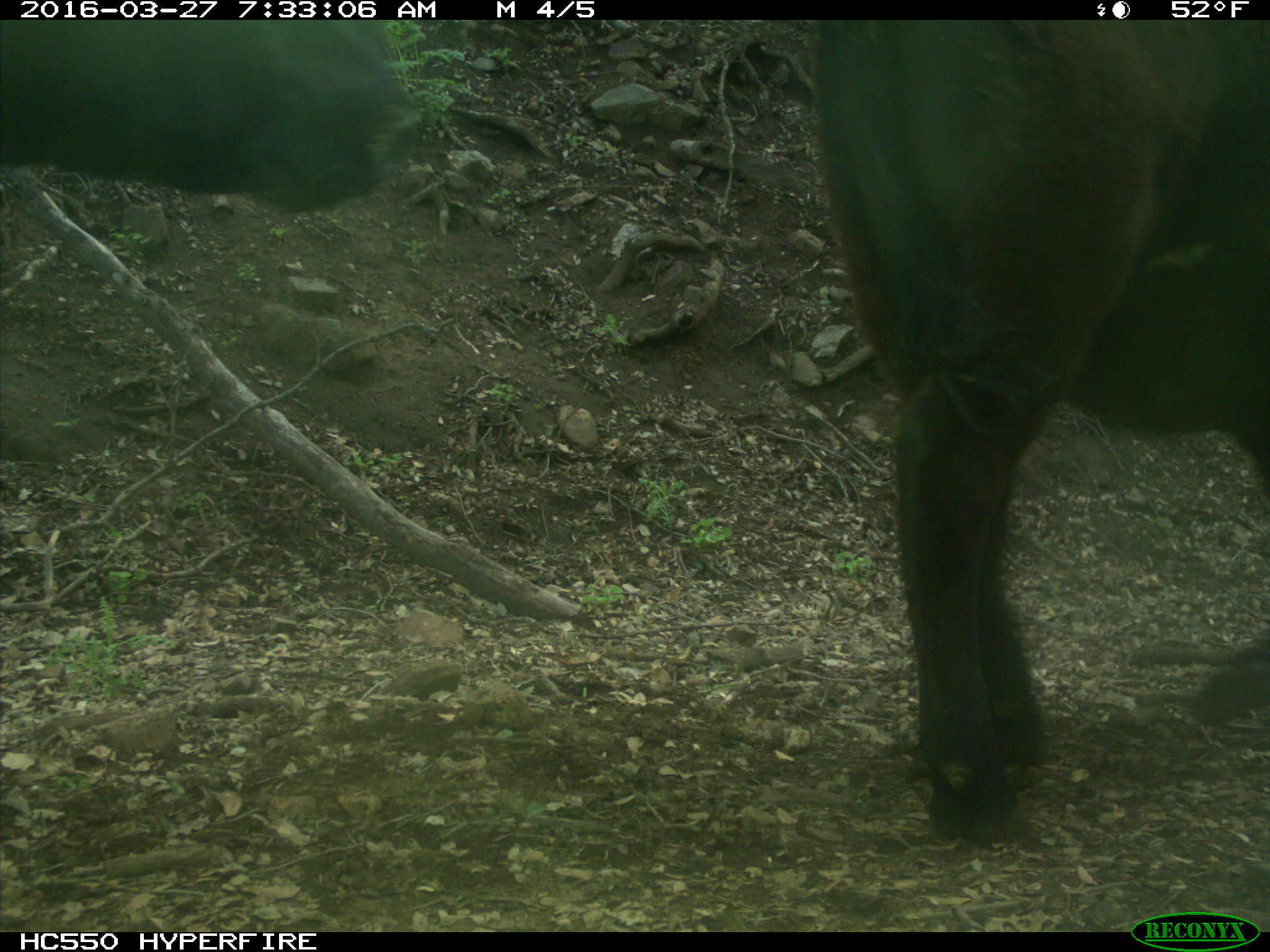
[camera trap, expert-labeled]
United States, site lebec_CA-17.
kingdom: Animalia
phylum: Chordata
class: Mammalia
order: Artiodactyla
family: Bovidae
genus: Bos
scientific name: Bos taurus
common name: domestic cow